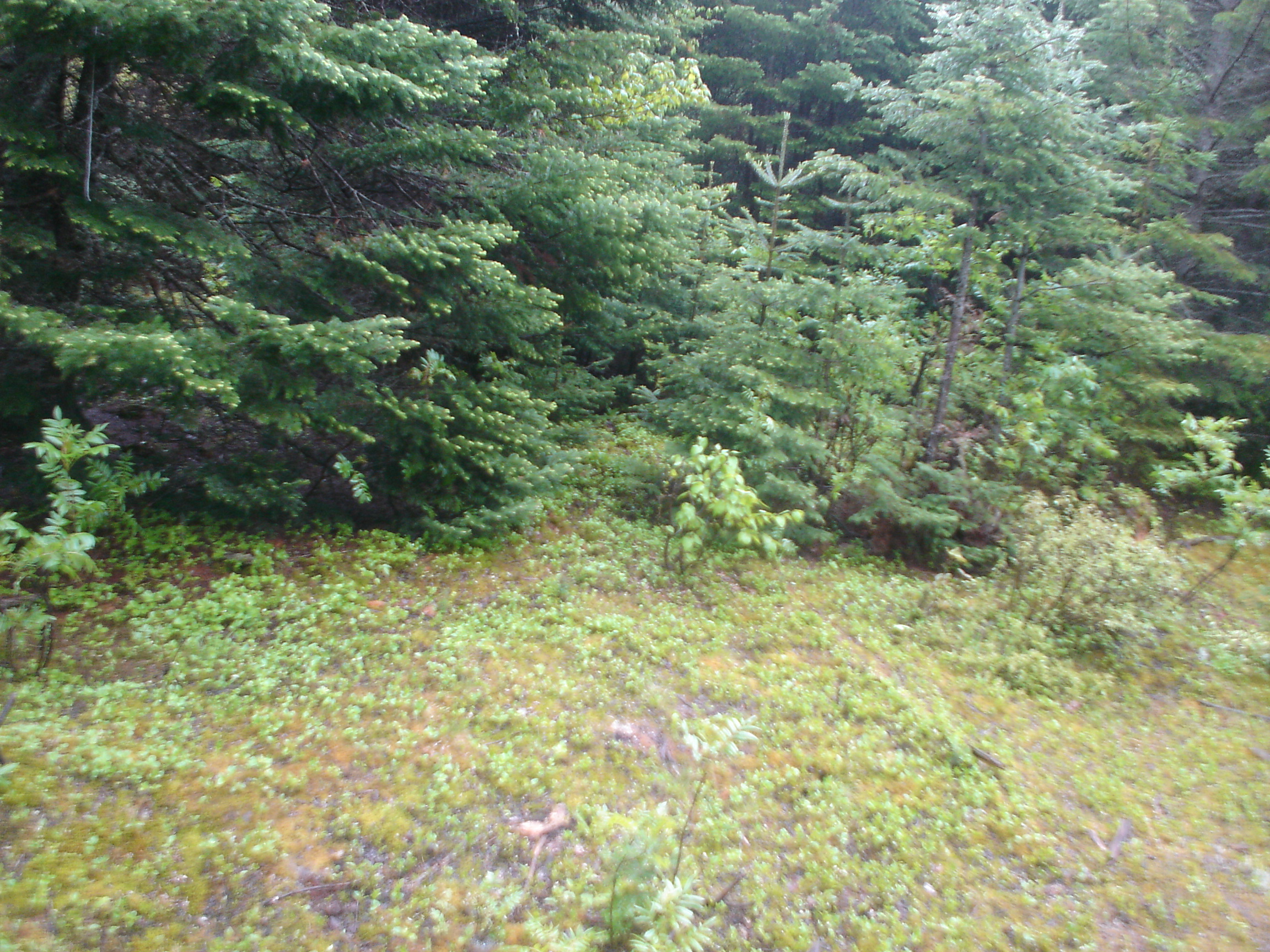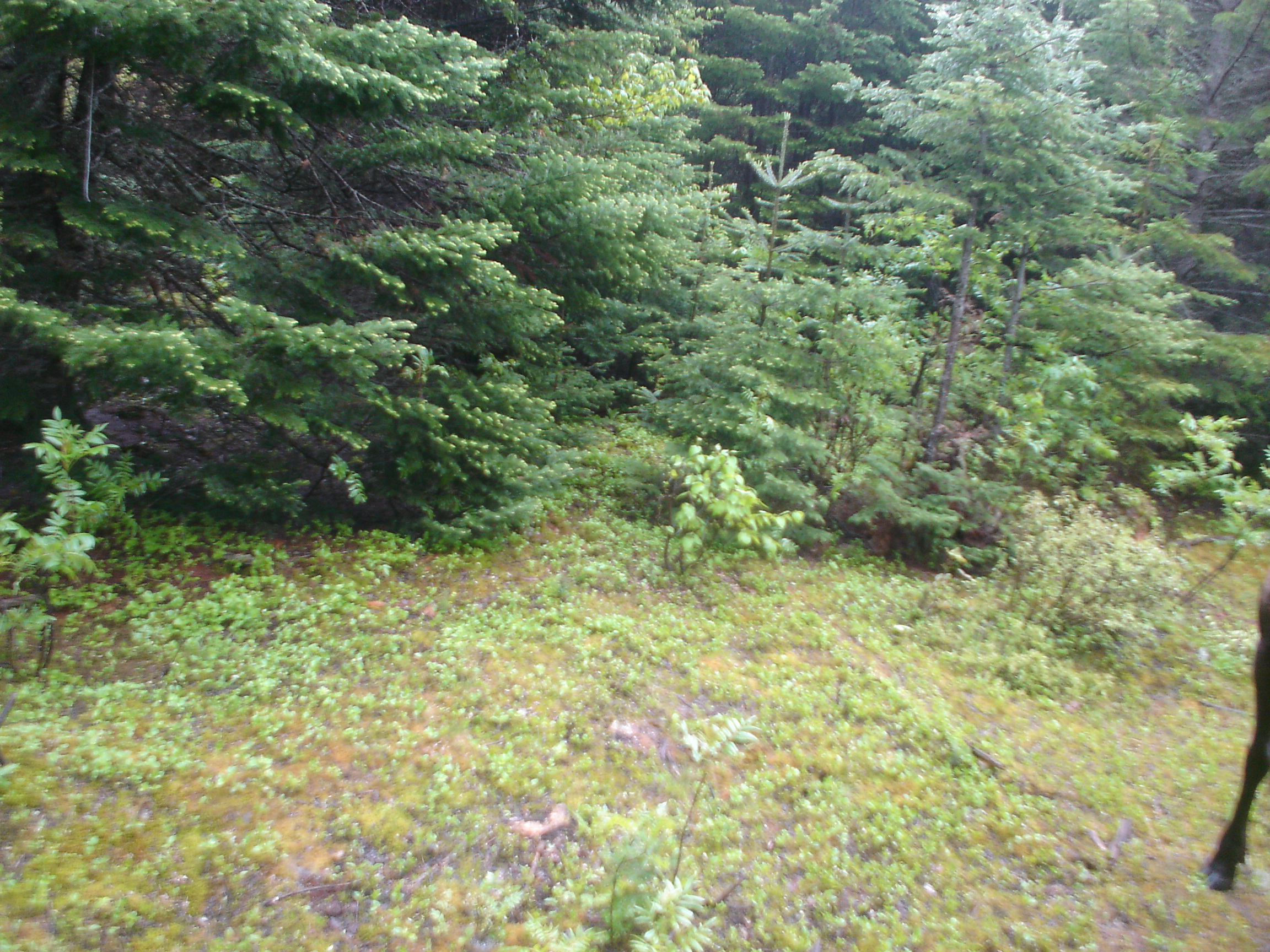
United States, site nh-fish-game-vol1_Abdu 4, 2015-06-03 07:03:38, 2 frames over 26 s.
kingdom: Animalia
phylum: Chordata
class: Mammalia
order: Artiodactyla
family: Cervidae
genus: Alces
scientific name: Alces alces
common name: moose